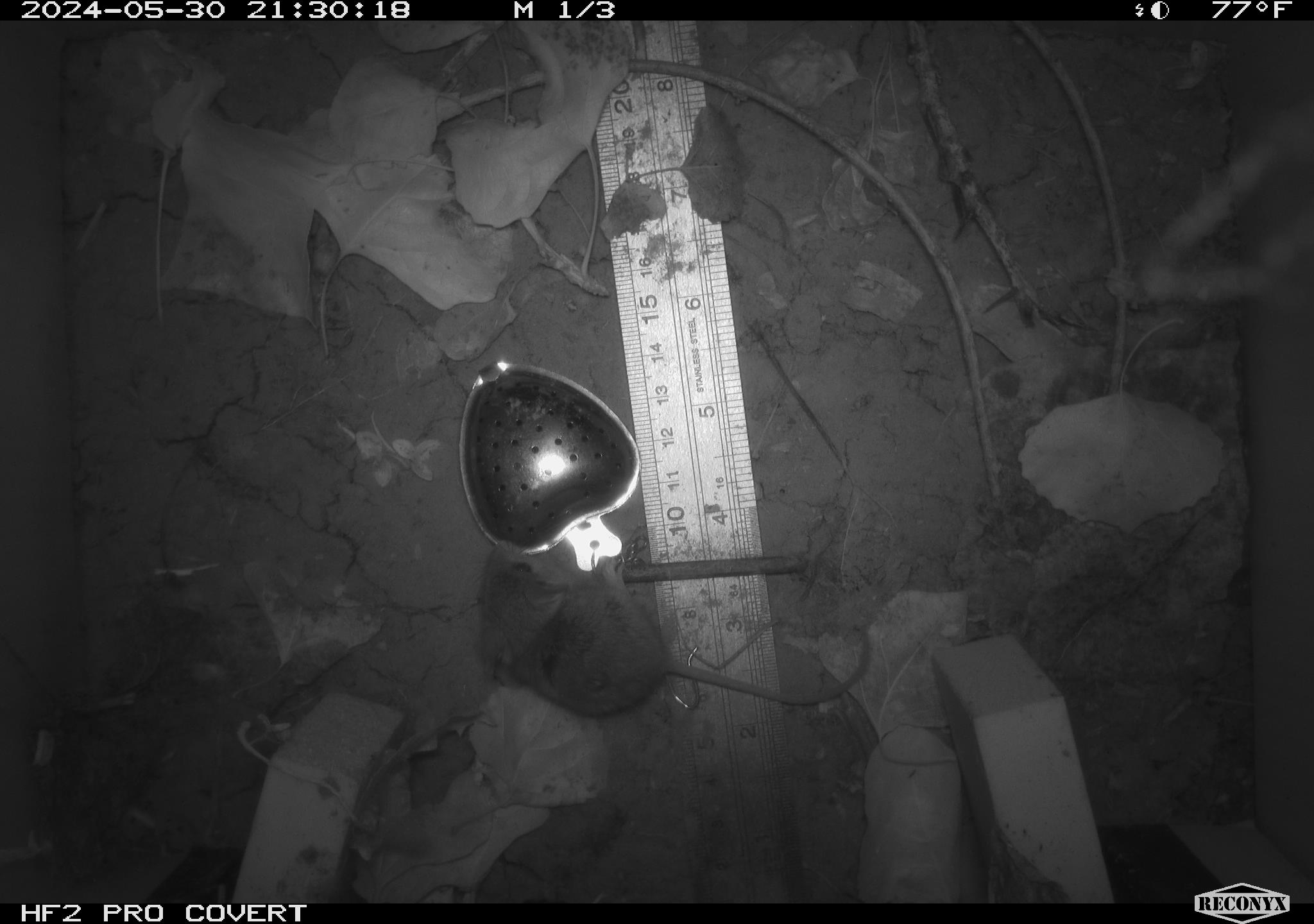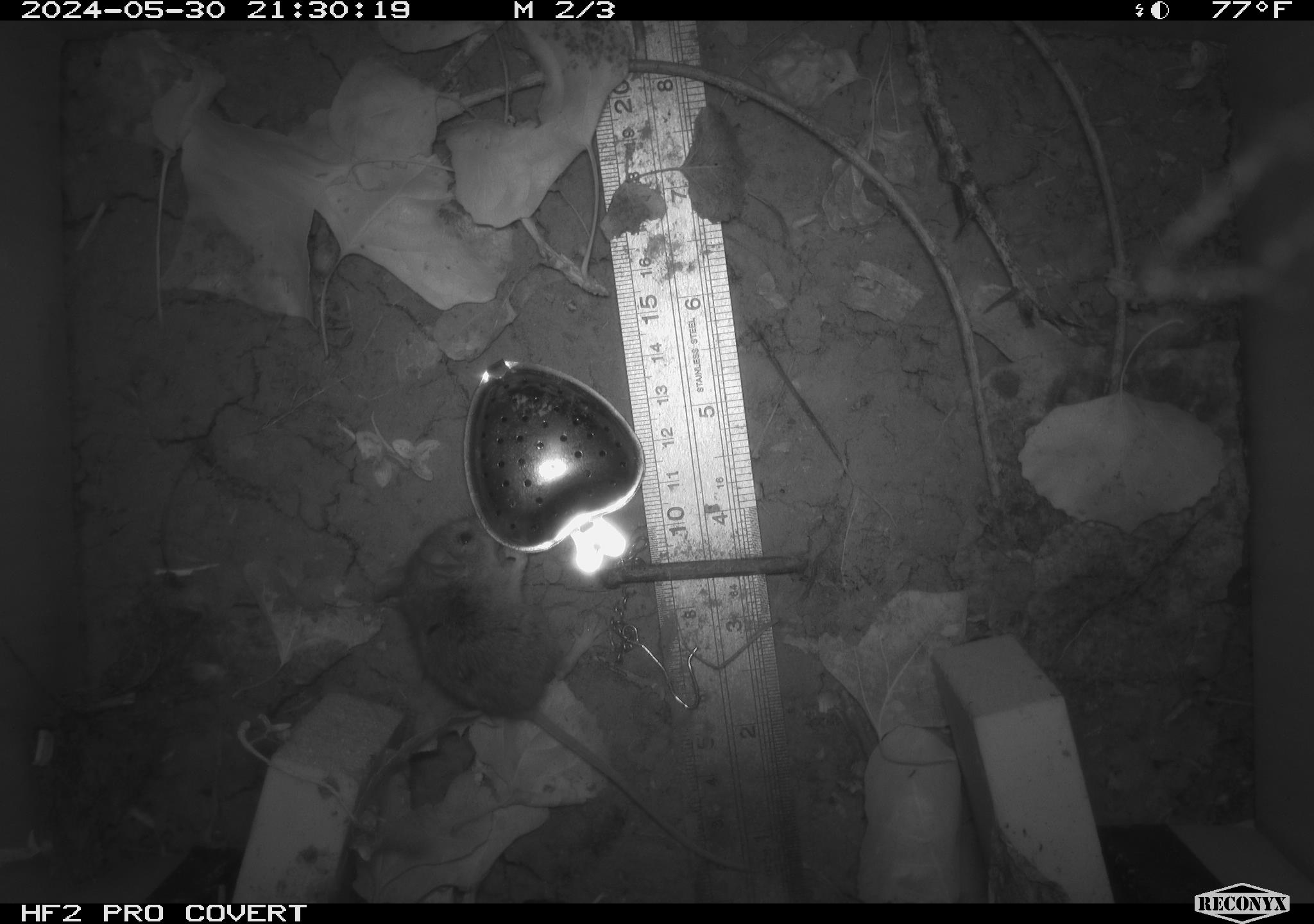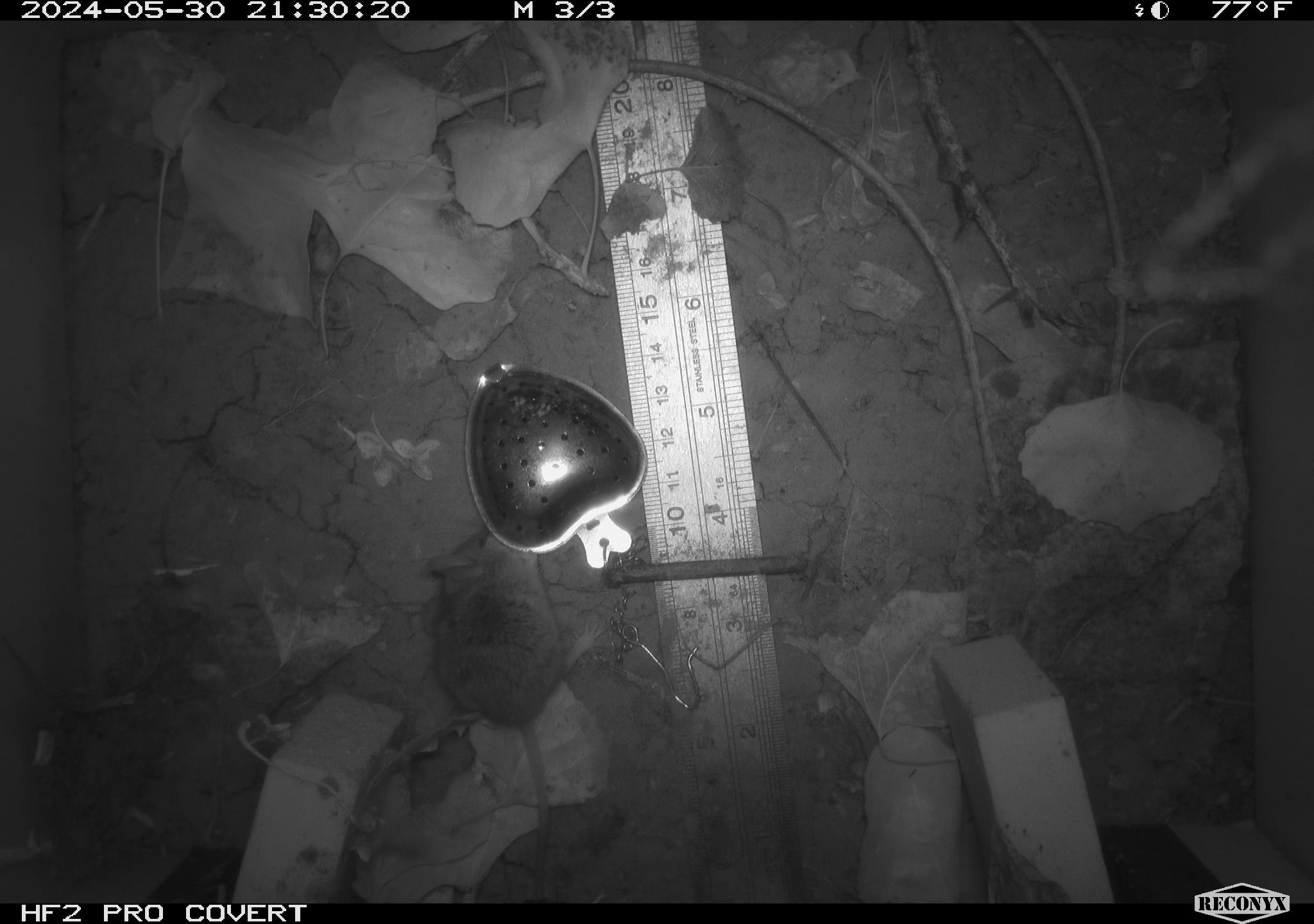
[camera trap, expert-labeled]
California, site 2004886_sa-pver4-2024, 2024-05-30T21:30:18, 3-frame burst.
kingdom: Animalia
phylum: Chordata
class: Mammalia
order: Rodentia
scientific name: Rodentia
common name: mouse species